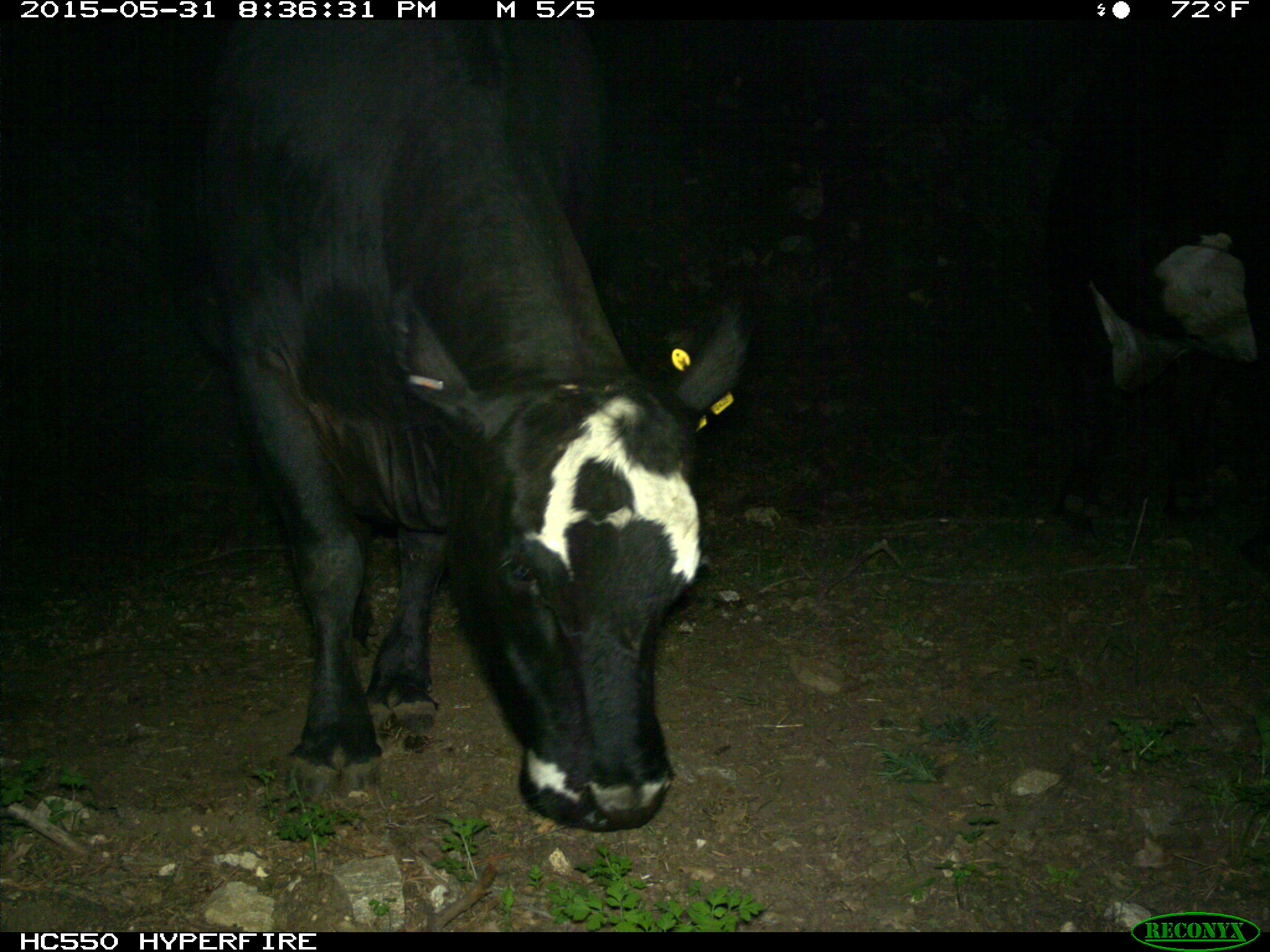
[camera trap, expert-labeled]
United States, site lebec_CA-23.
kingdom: Animalia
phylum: Chordata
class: Mammalia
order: Artiodactyla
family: Bovidae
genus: Bos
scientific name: Bos taurus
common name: domestic cow